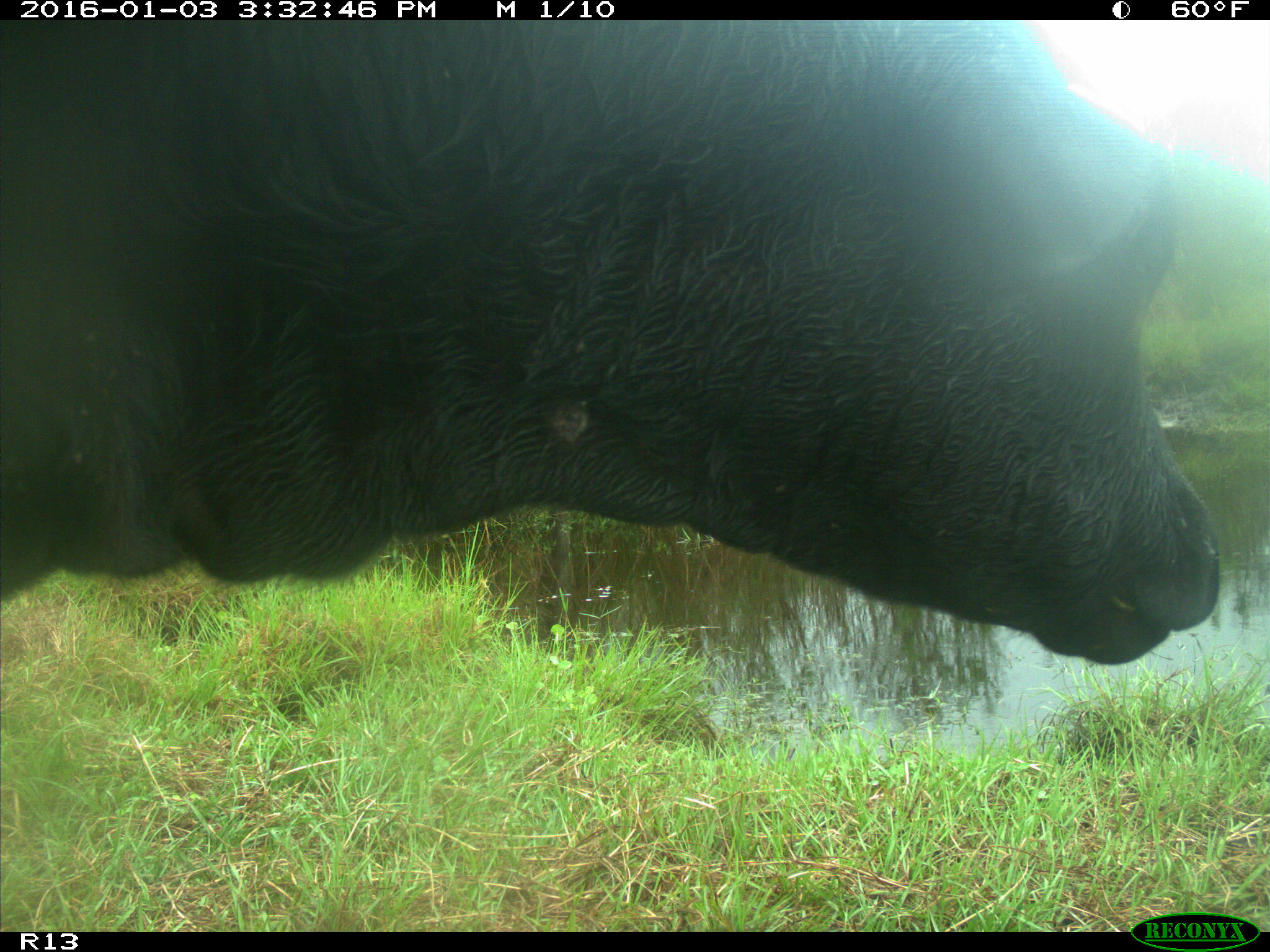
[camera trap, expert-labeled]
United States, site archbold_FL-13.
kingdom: Animalia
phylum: Chordata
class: Mammalia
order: Artiodactyla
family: Bovidae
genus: Bos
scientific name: Bos taurus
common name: domestic cow